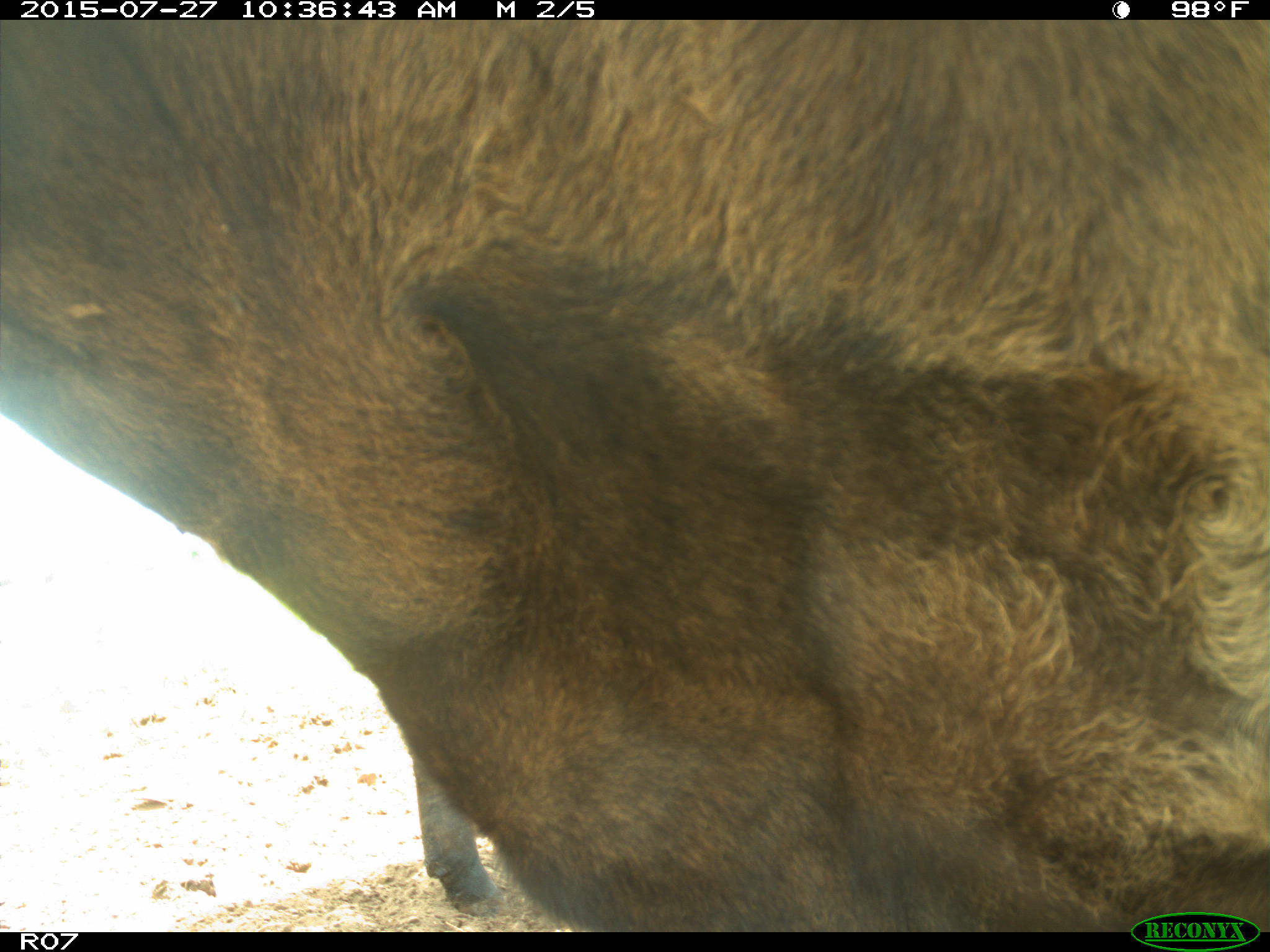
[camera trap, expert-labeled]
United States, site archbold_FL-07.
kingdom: Animalia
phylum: Chordata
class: Mammalia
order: Artiodactyla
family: Bovidae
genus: Bos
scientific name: Bos taurus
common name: domestic cow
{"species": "Bos taurus (domestic cow)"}